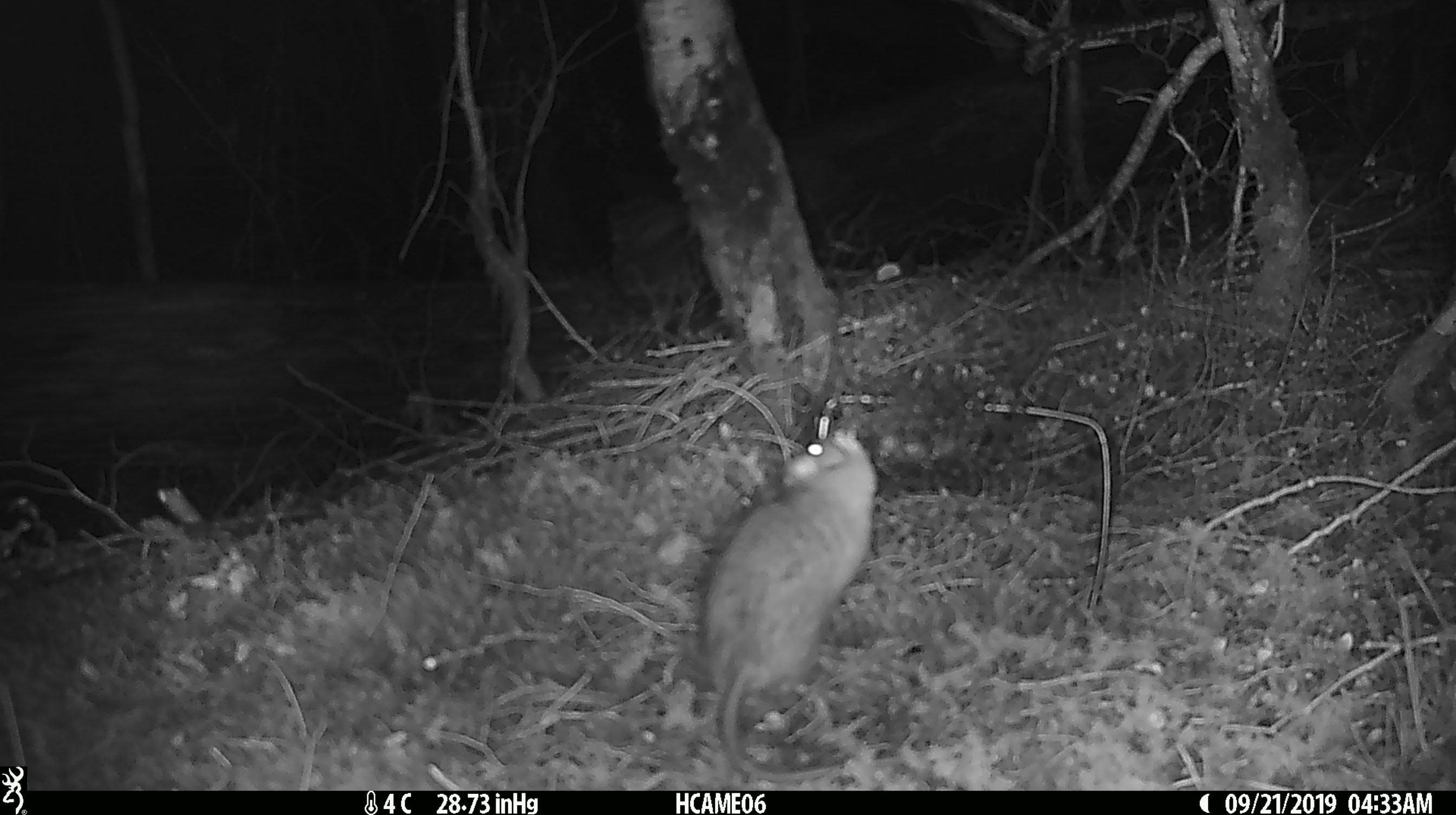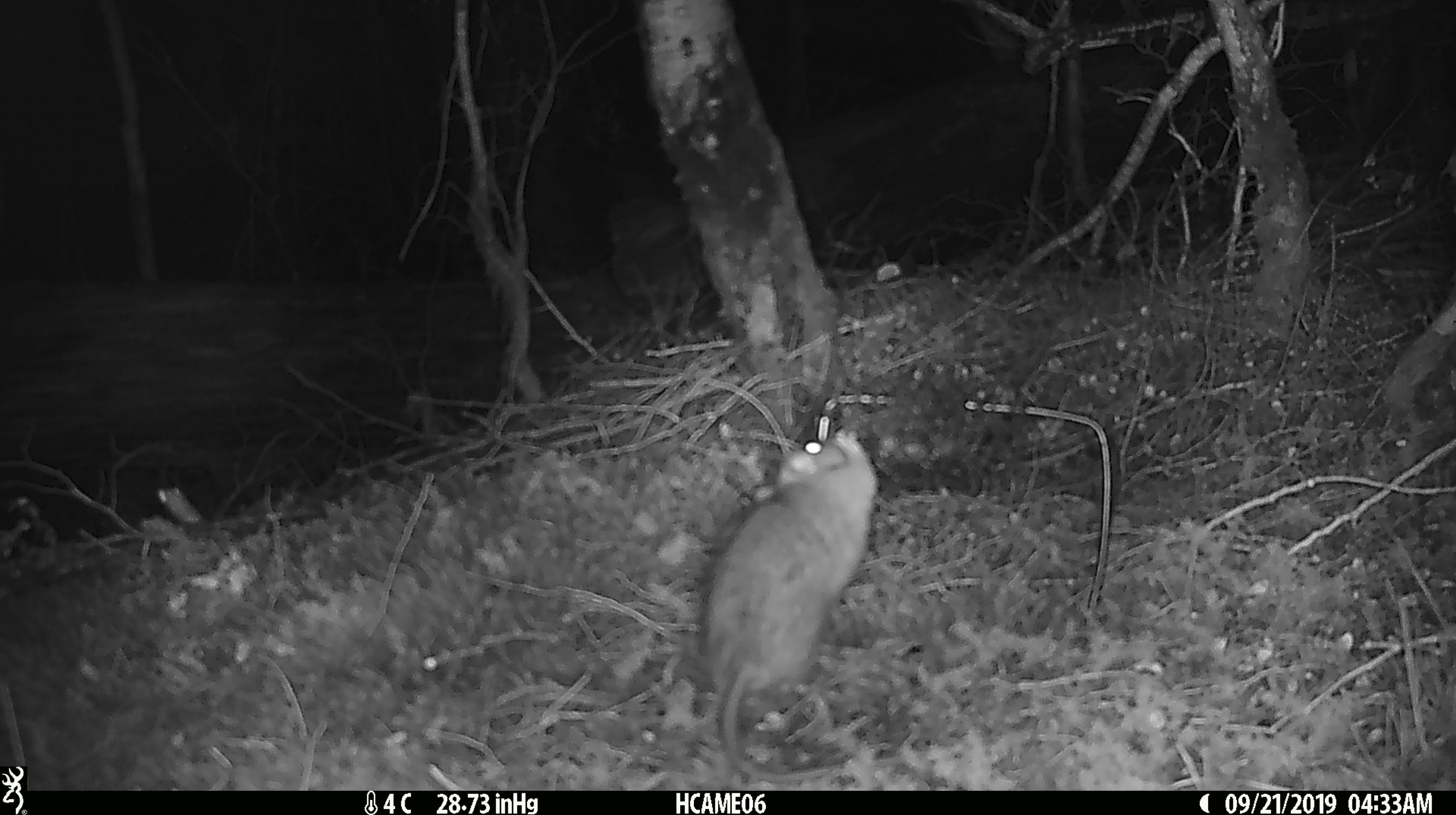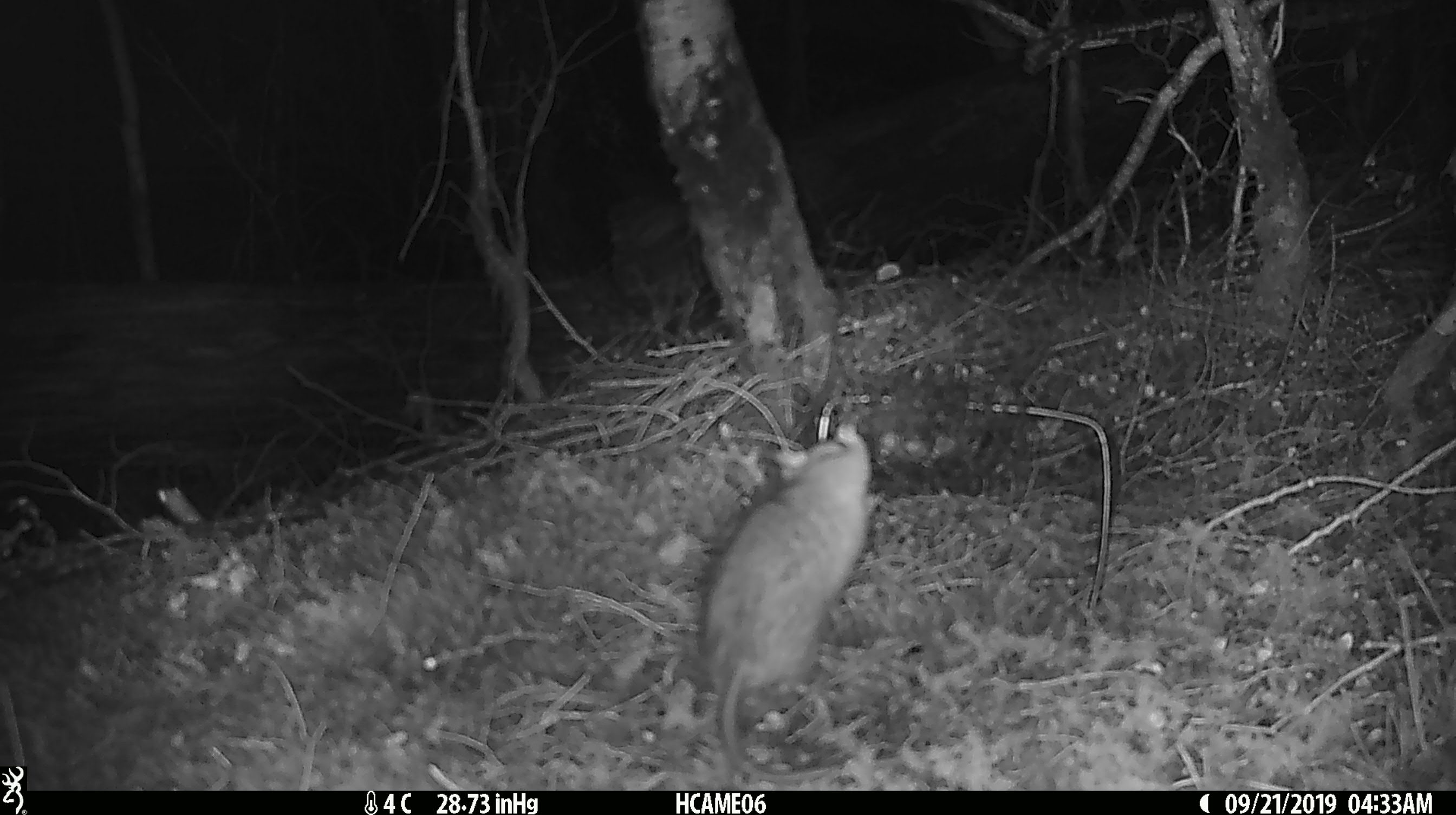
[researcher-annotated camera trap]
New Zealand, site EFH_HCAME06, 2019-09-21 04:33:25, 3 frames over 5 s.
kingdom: Animalia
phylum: Chordata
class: Mammalia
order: Rodentia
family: Muridae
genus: Rattus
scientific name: Rattus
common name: rat